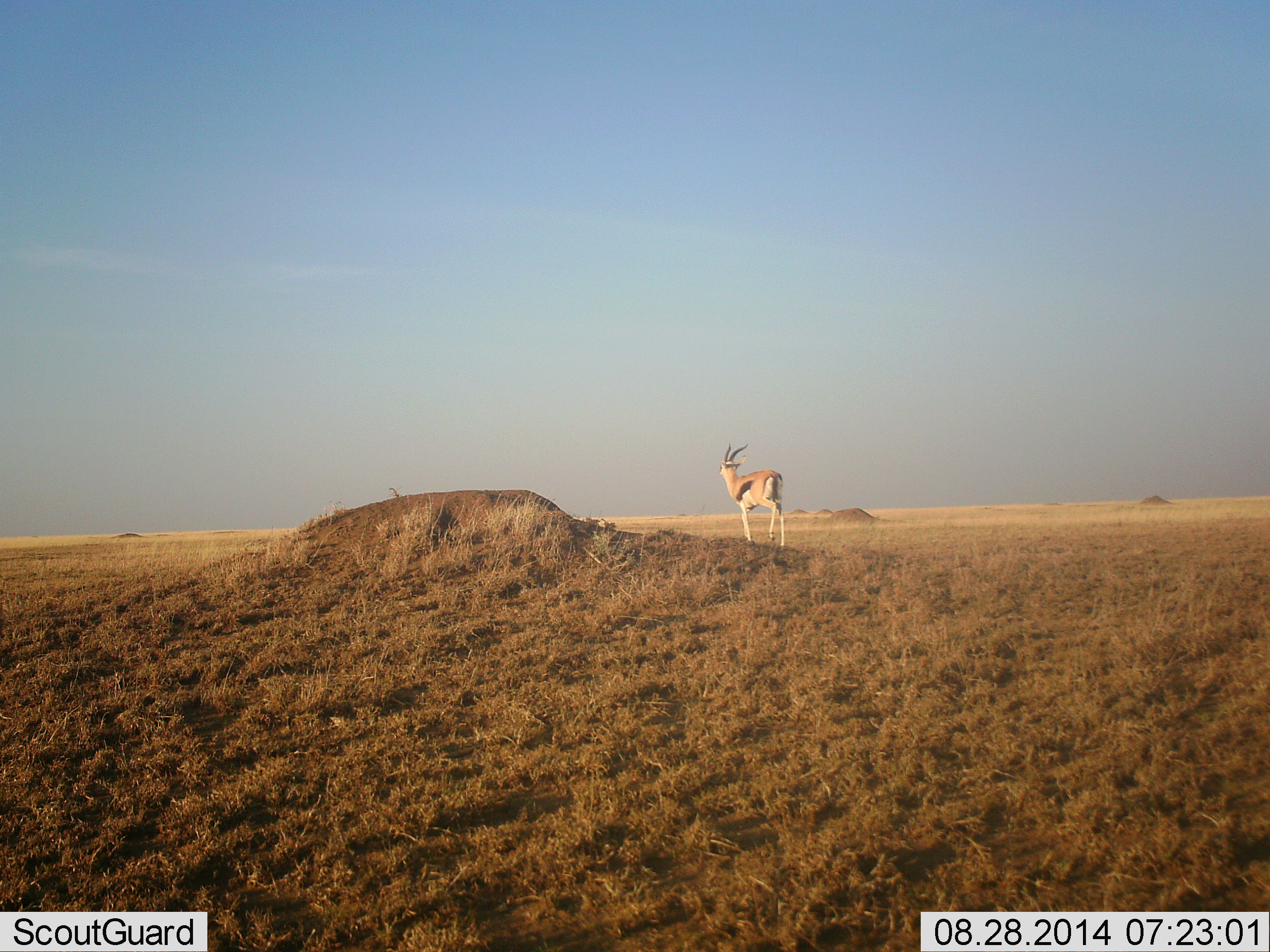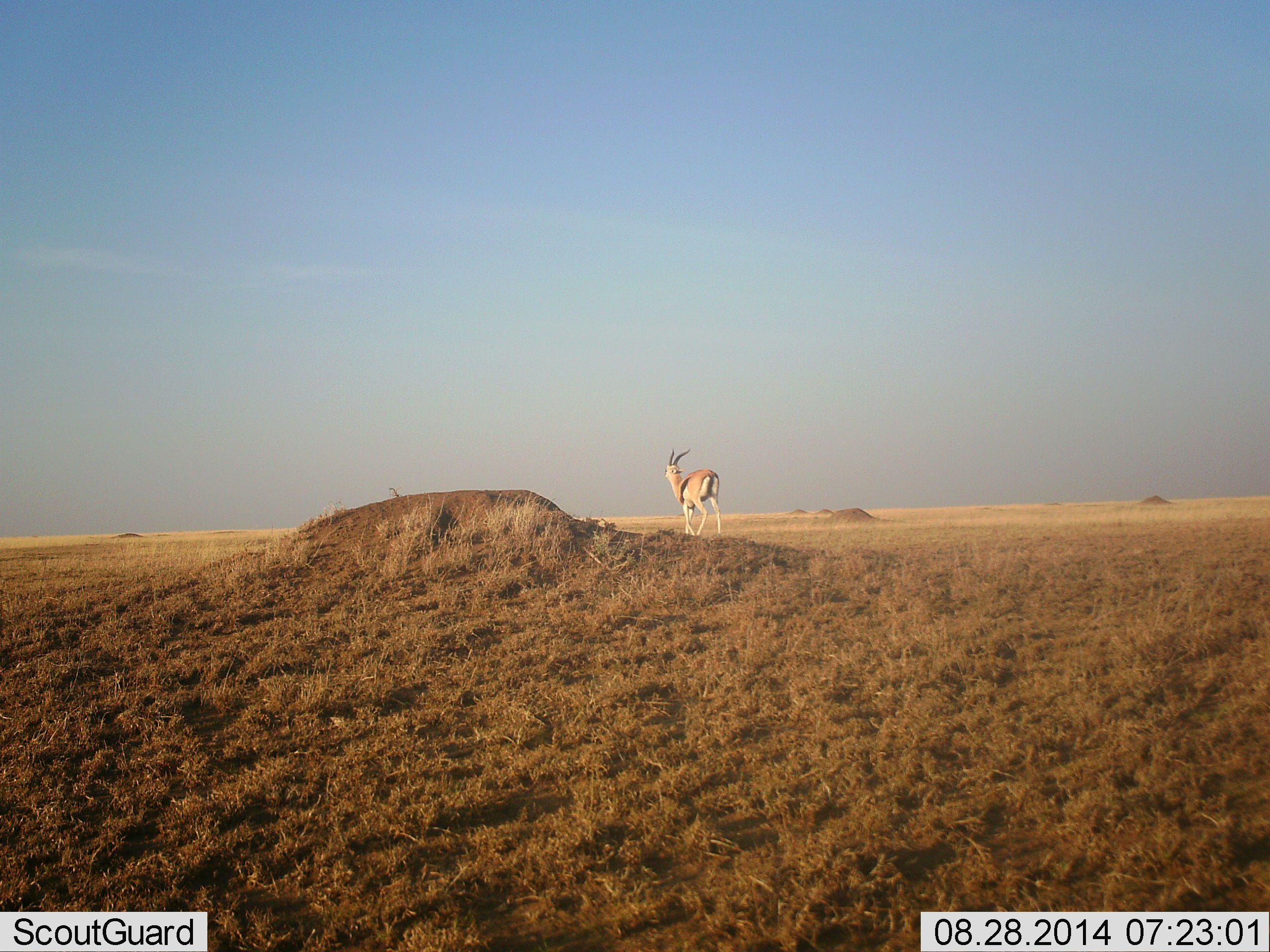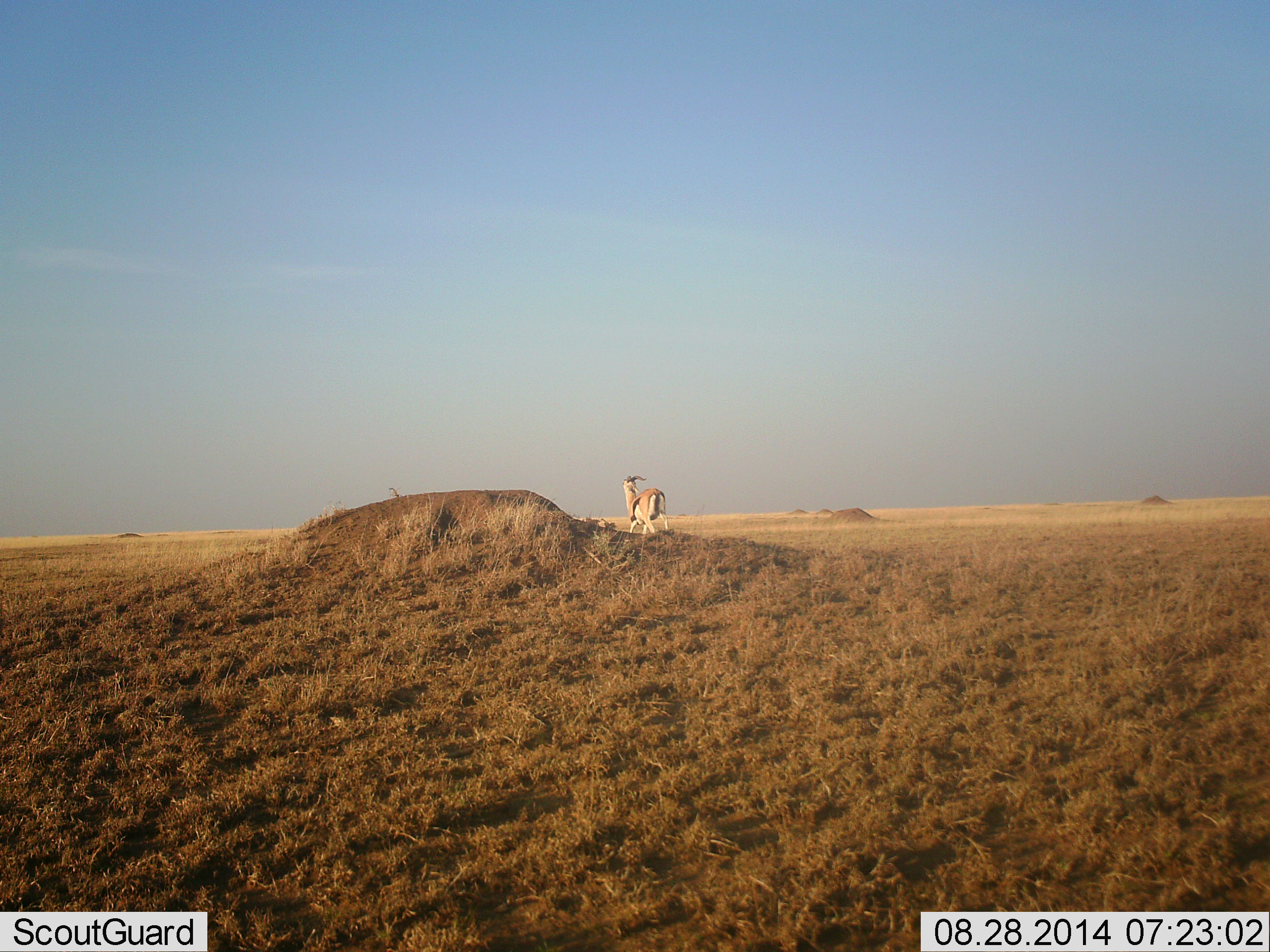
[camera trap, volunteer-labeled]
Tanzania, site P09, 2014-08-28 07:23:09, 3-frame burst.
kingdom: Animalia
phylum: Chordata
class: Mammalia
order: Artiodactyla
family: Bovidae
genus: Eudorcas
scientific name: Eudorcas thomsonii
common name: thomson's gazelle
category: gazellethomsons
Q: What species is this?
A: Gazellethomsons (thomson's gazelle) (Eudorcas thomsonii).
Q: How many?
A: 1.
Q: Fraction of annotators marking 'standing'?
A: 30%.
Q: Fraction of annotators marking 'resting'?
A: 0%.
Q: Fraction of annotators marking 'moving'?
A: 70%.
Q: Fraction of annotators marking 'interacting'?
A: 0%.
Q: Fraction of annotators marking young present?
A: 0%.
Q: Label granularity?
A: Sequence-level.